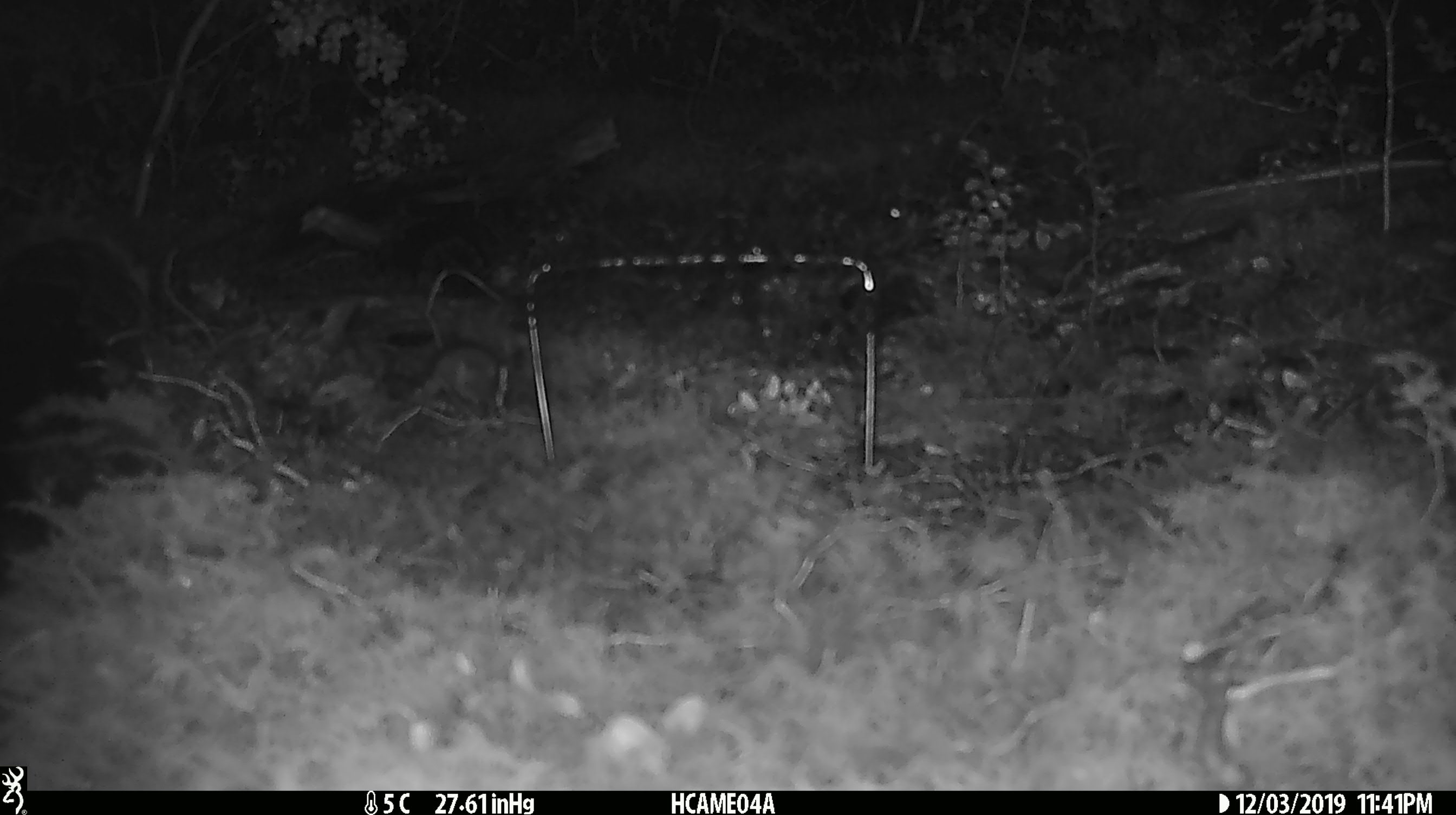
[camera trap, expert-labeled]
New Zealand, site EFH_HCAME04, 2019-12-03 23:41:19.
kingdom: Animalia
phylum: Chordata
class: Mammalia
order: Rodentia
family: Muridae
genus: Mus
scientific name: Mus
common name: mouse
Mouse (Mus).